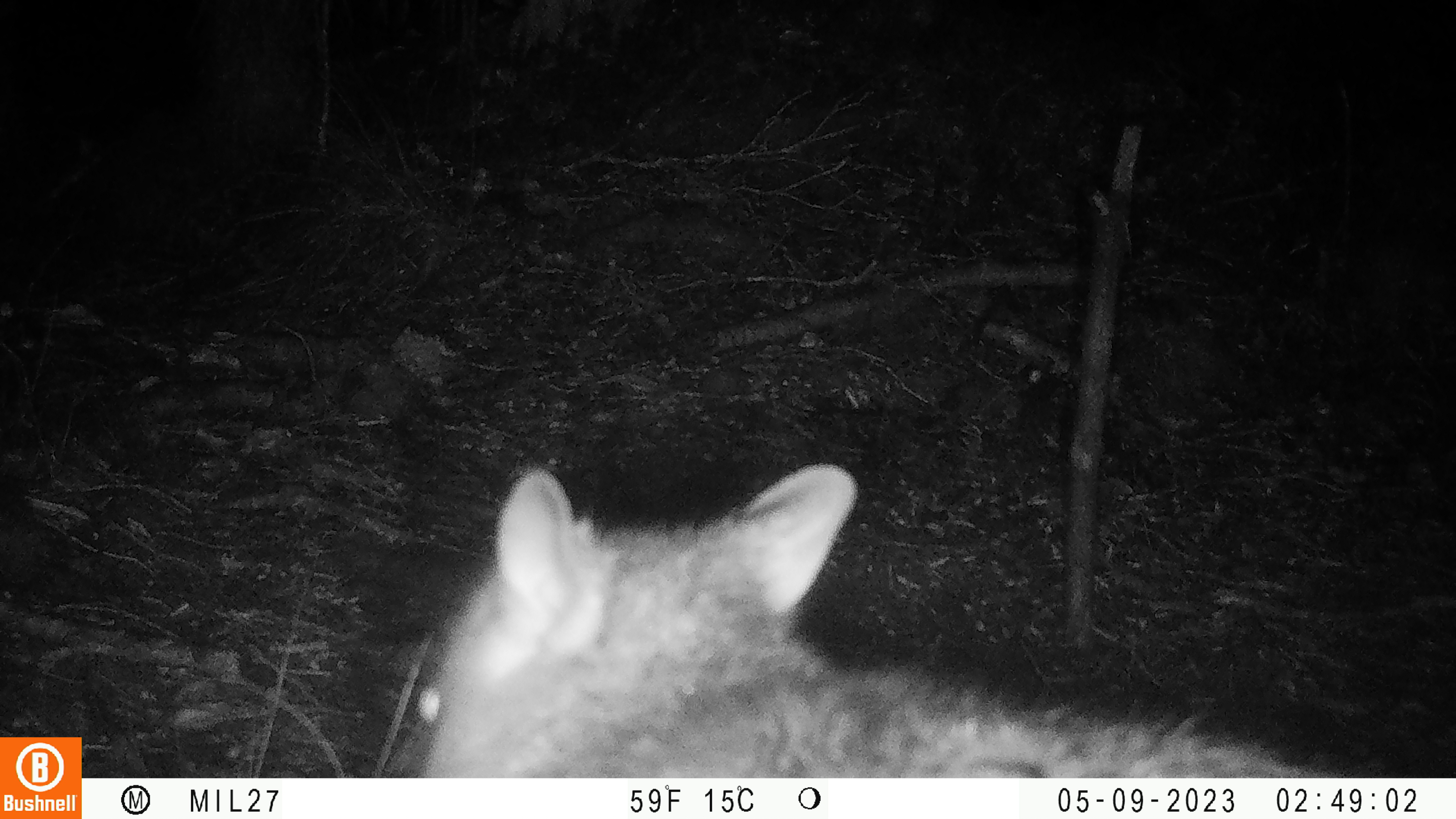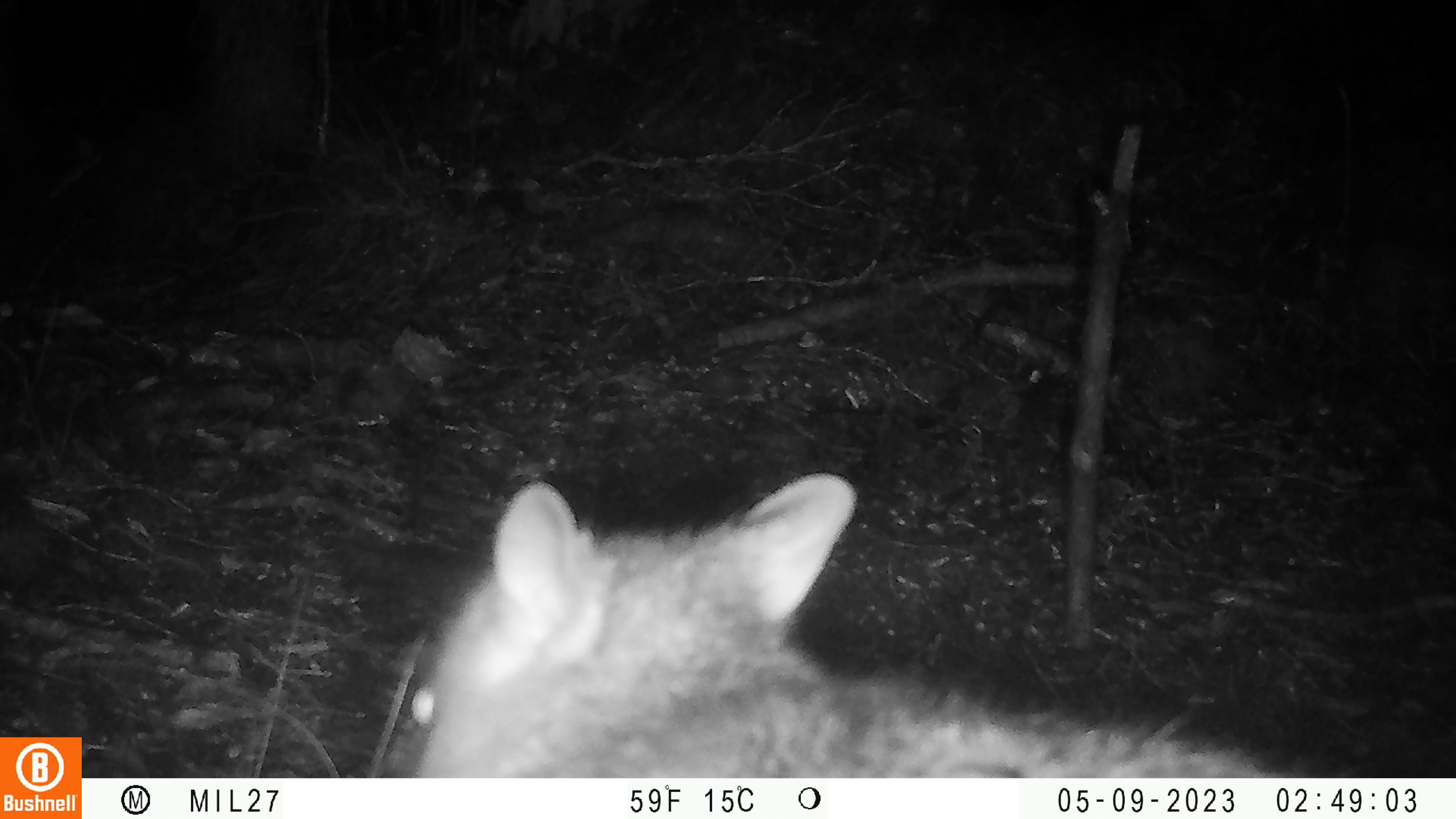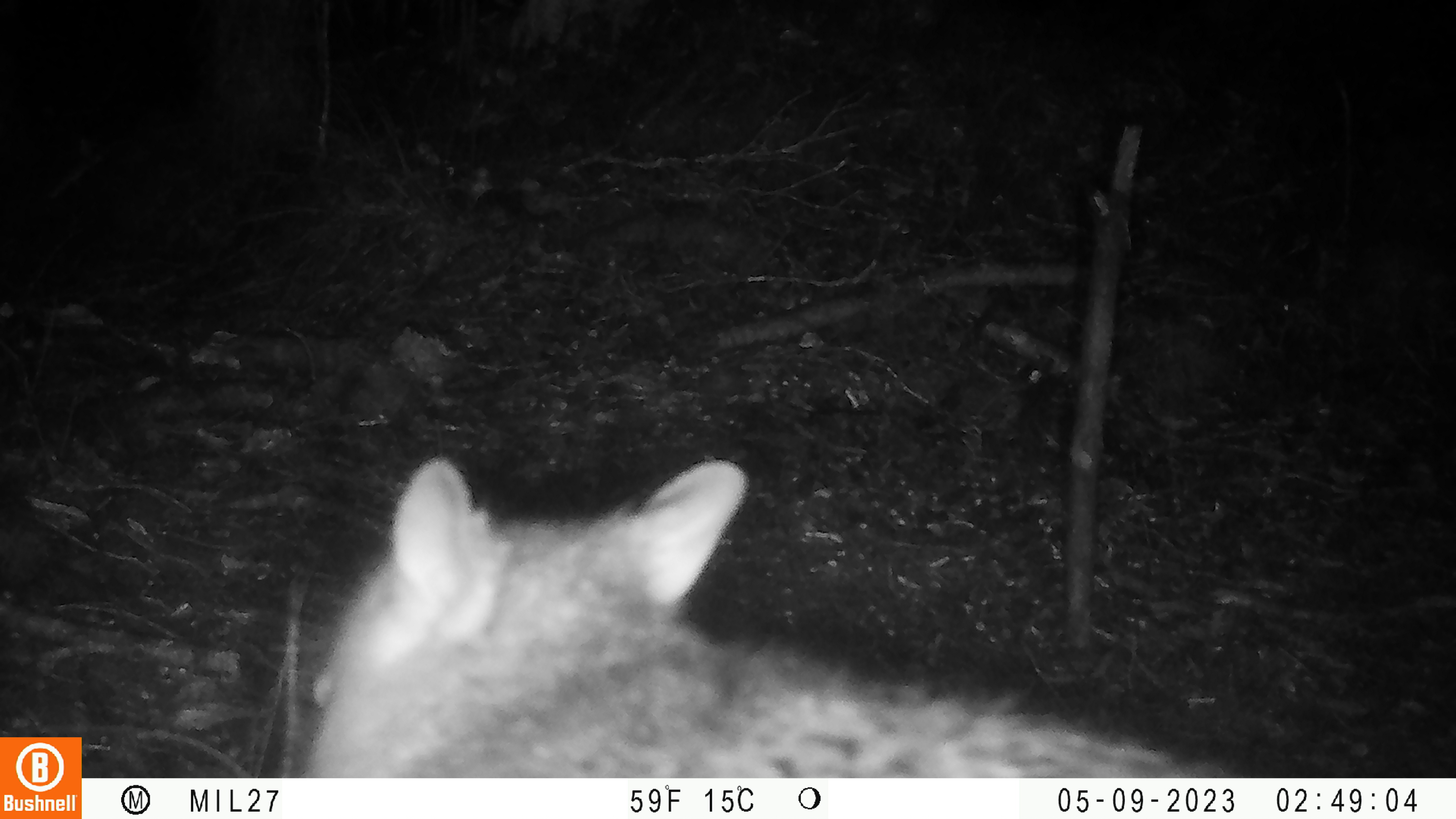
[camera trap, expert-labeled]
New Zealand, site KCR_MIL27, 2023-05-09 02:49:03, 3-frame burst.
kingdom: Animalia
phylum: Chordata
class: Mammalia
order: Diprotodontia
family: Phalangeridae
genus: Trichosurus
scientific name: Trichosurus vulpecula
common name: common brushtail possum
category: possum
Possum (common brushtail possum) (Trichosurus vulpecula).